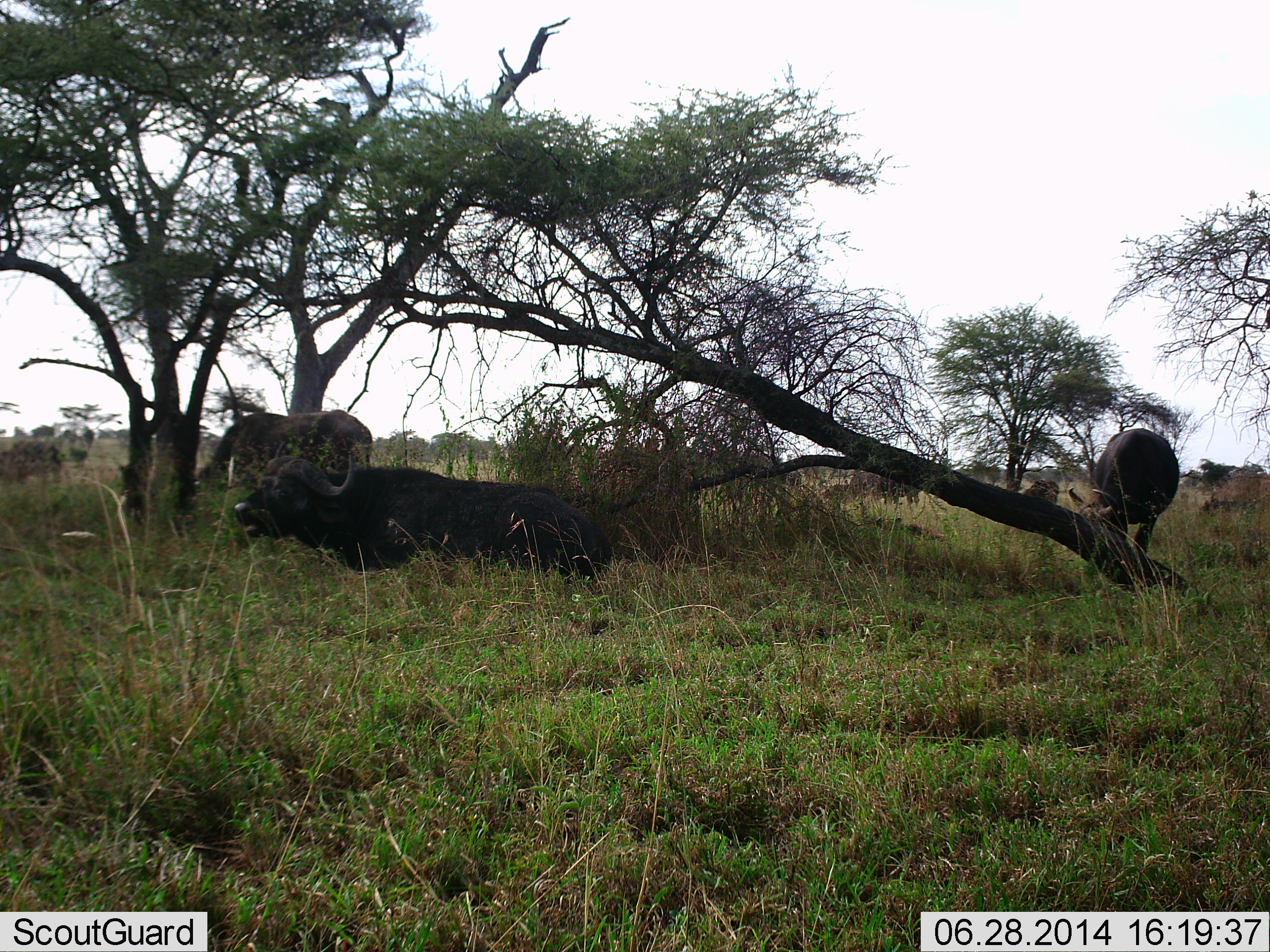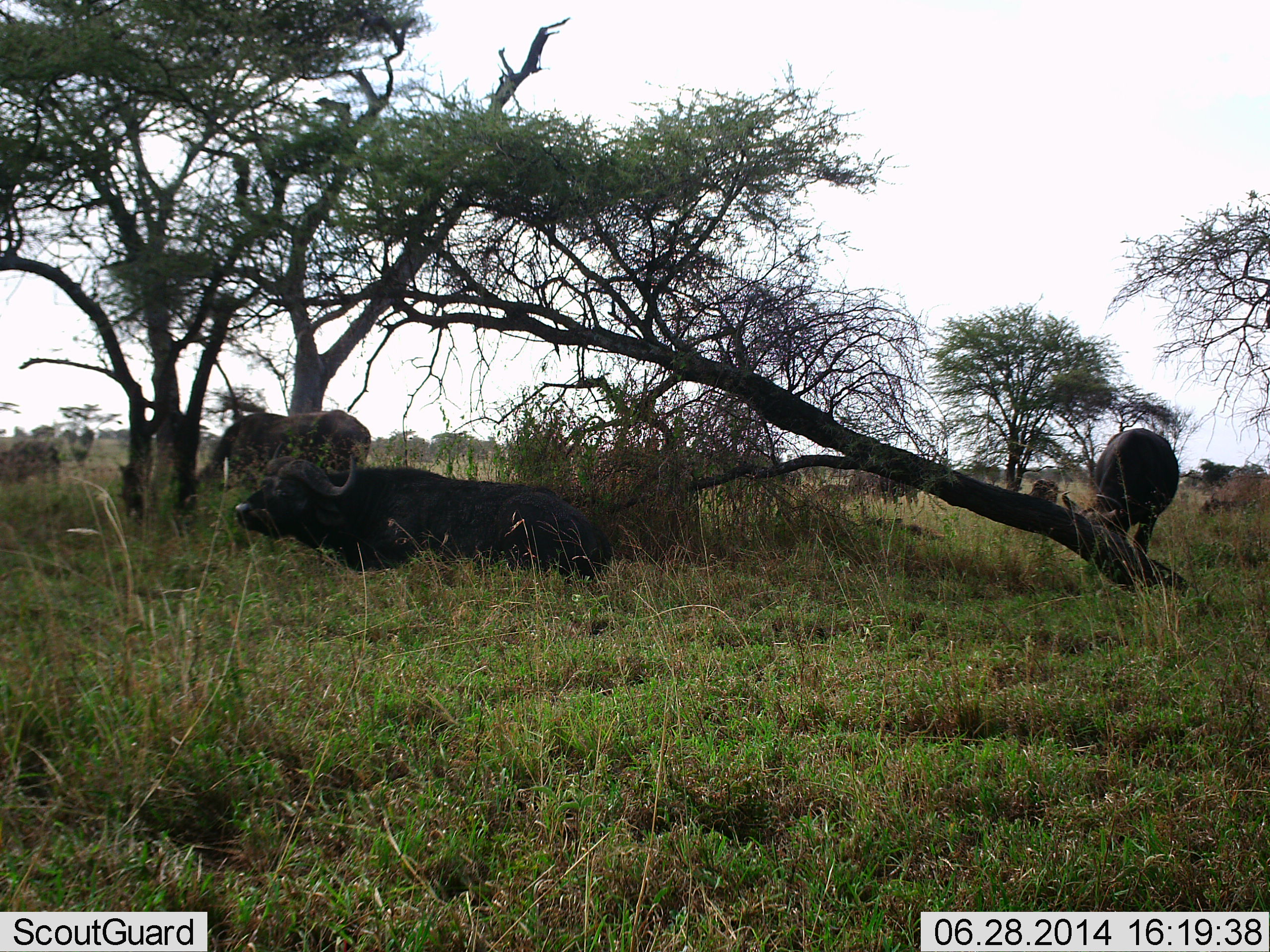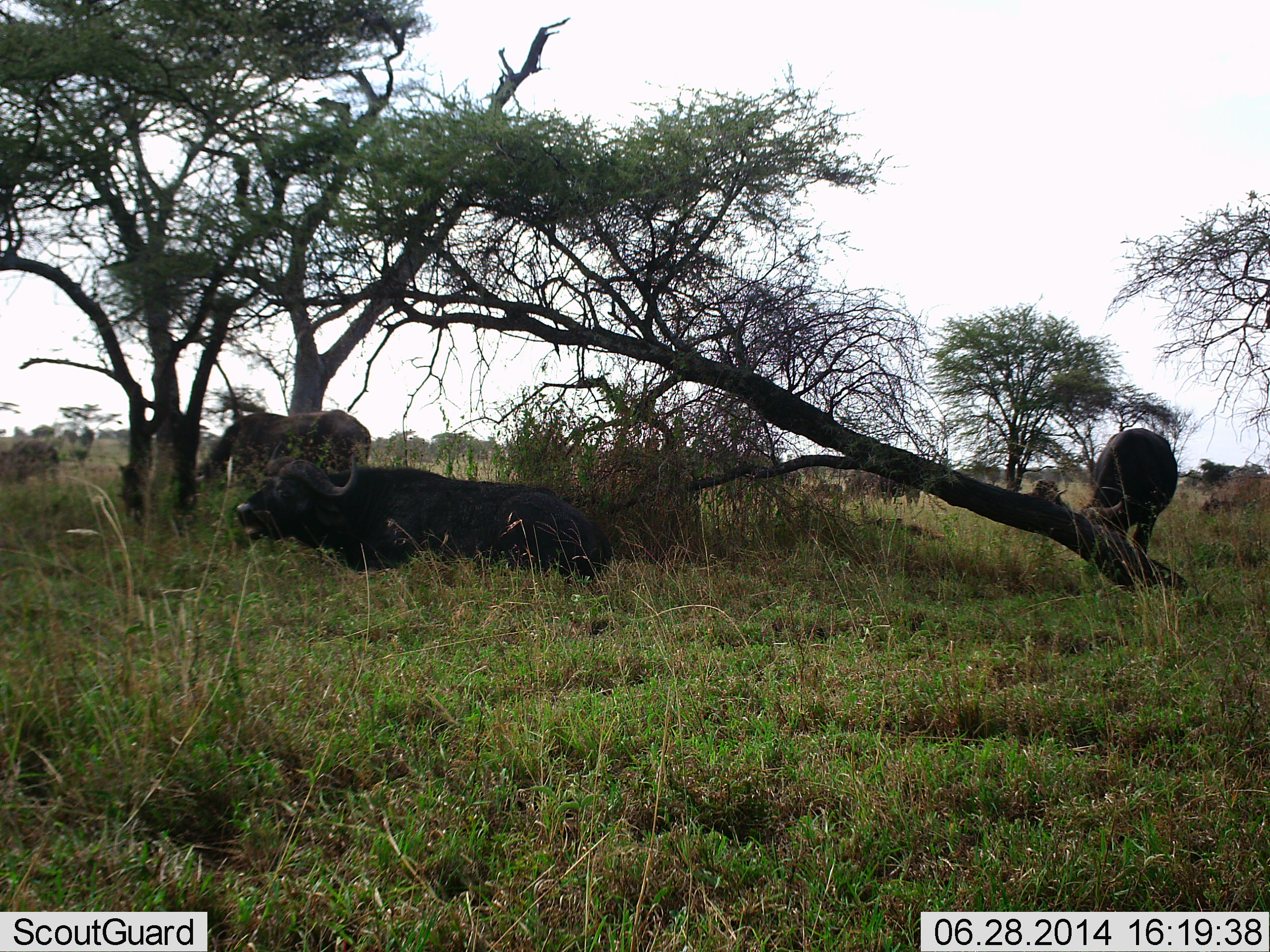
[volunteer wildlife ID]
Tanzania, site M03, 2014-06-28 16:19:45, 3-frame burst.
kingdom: Animalia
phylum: Chordata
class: Mammalia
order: Artiodactyla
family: Bovidae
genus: Syncerus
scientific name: Syncerus caffer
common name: cape buffalo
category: buffalo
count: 5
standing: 45%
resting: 100%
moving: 9%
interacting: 0%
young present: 0%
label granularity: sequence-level